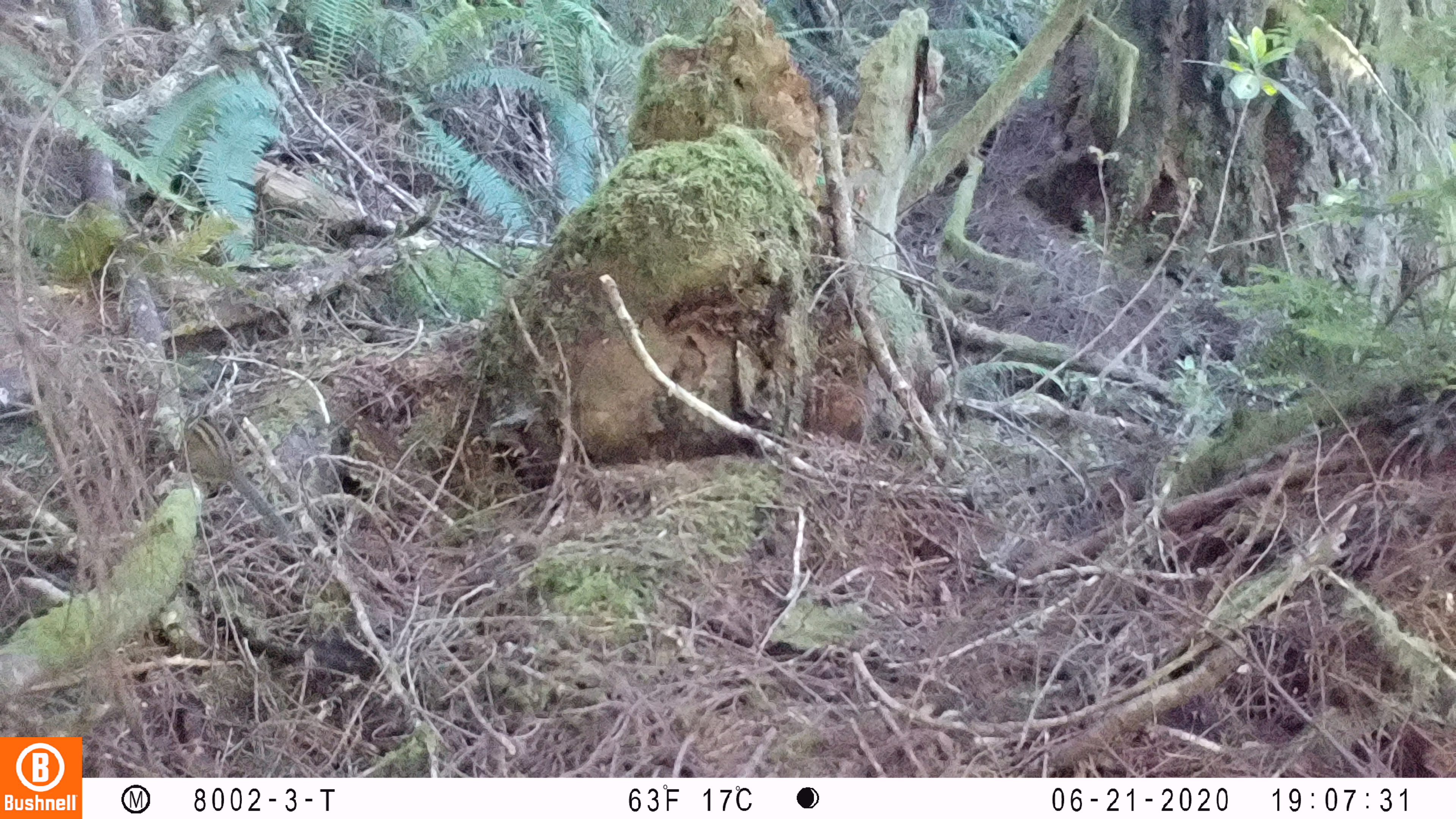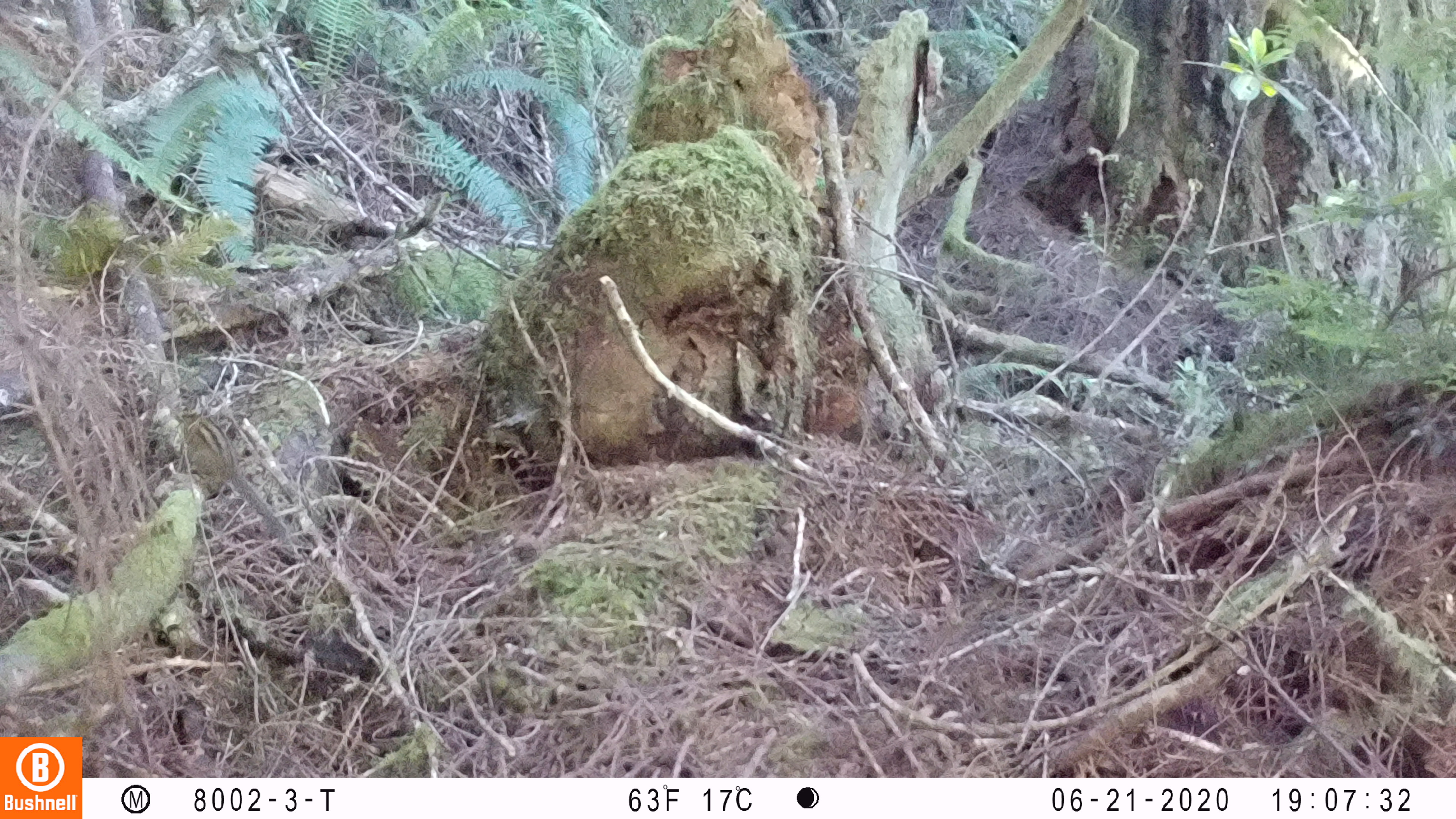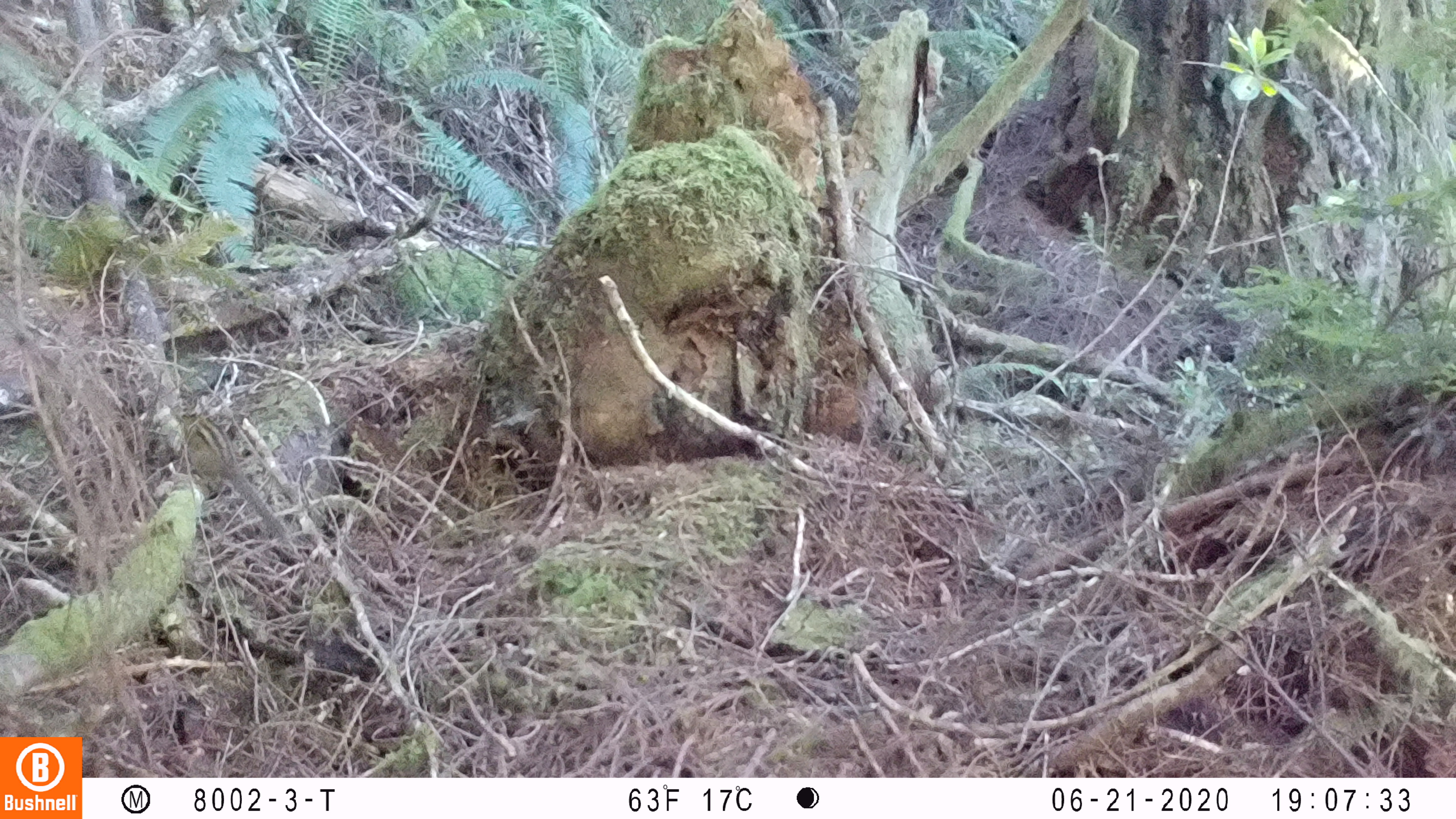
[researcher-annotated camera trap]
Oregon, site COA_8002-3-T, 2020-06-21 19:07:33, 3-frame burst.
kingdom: Animalia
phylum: Chordata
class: Mammalia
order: Rodentia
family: Sciuridae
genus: Neotamias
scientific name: Neotamias townsendii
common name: townsend's chipmunk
Townsend's chipmunk (Neotamias townsendii).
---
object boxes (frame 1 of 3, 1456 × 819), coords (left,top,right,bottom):
townsend's chipmunk: (182,395,287,536)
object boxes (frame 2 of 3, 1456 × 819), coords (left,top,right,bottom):
townsend's chipmunk: (169,389,287,535)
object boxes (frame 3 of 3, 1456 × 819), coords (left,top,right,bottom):
townsend's chipmunk: (166,393,288,542)